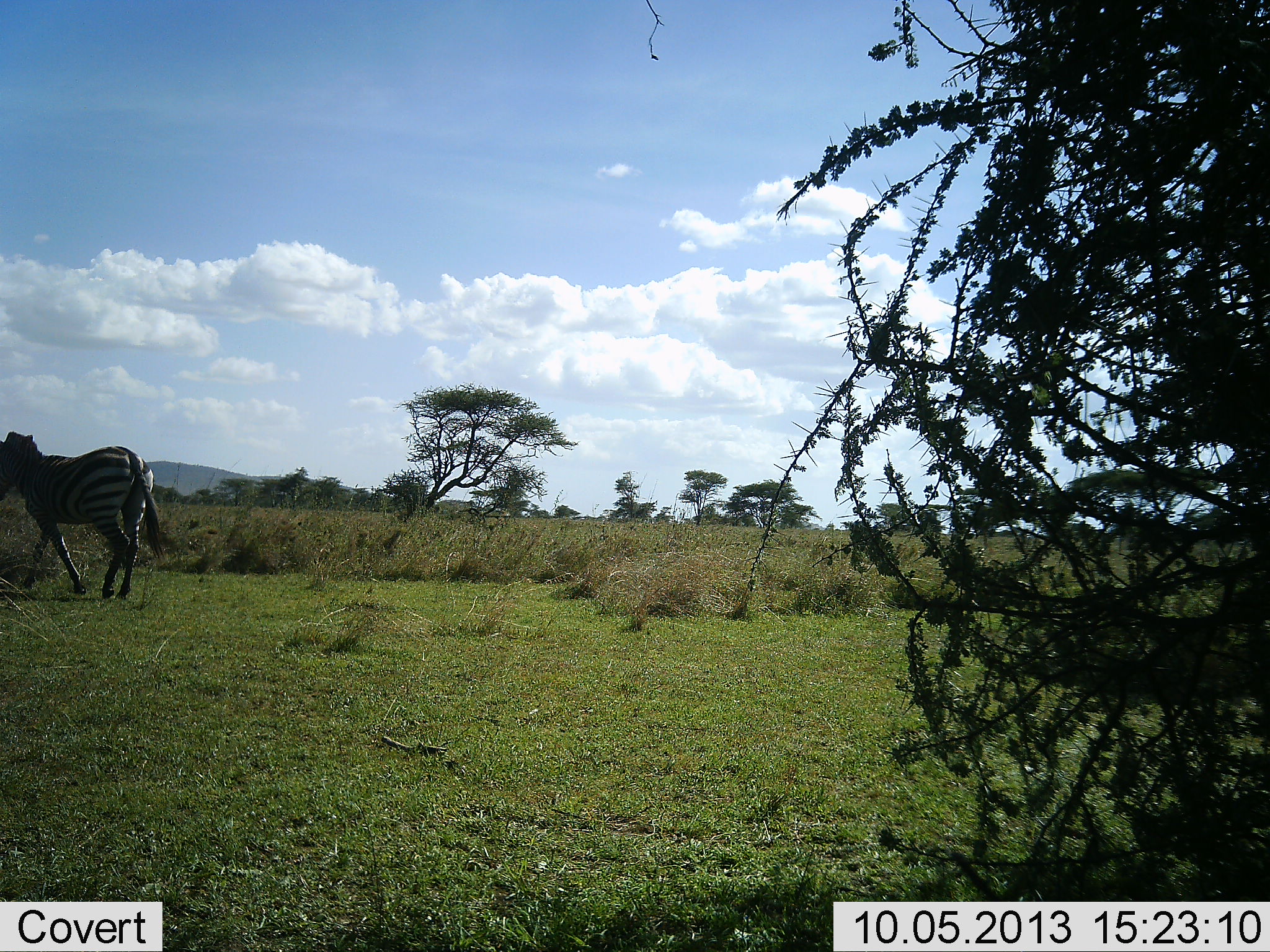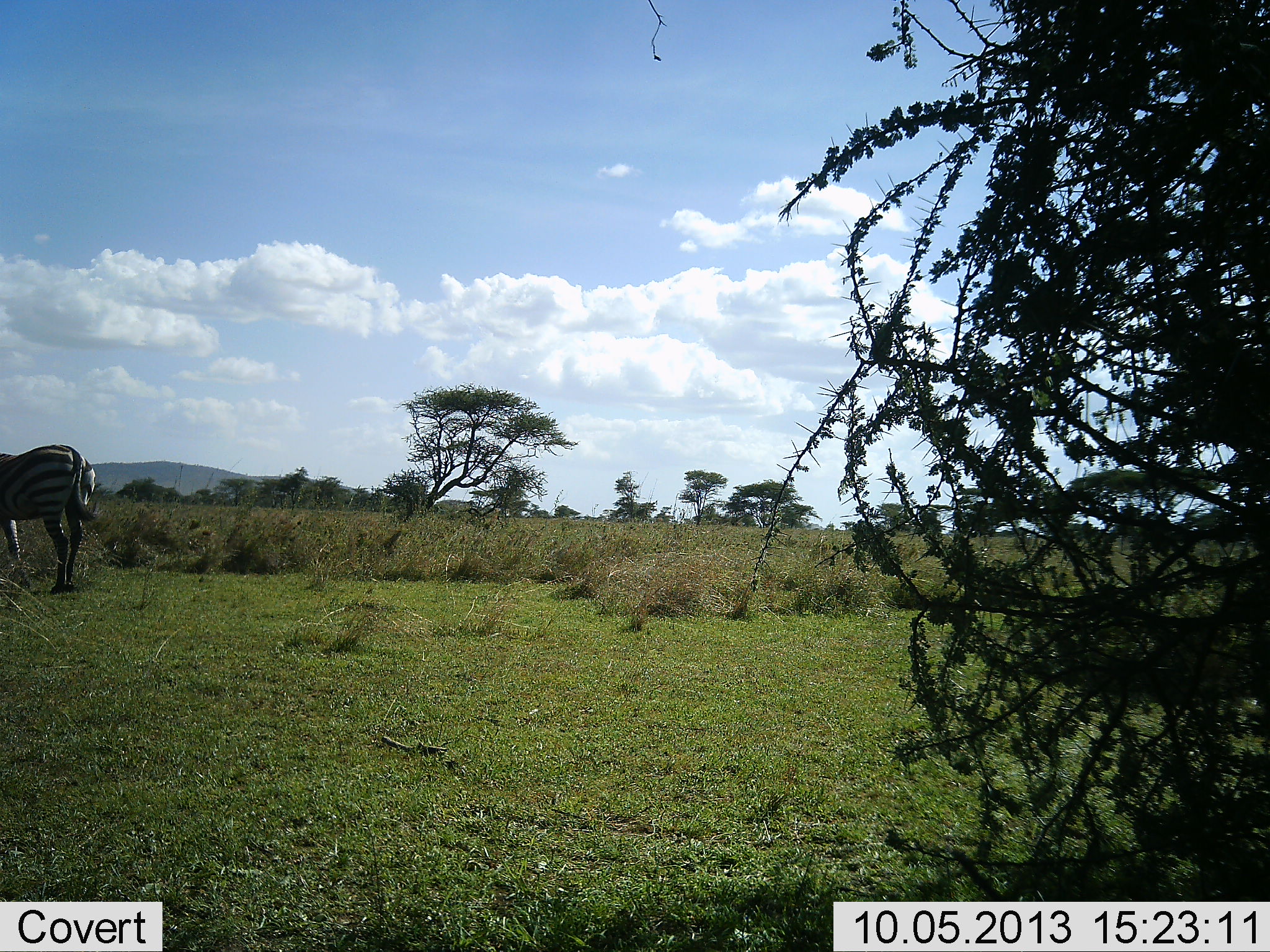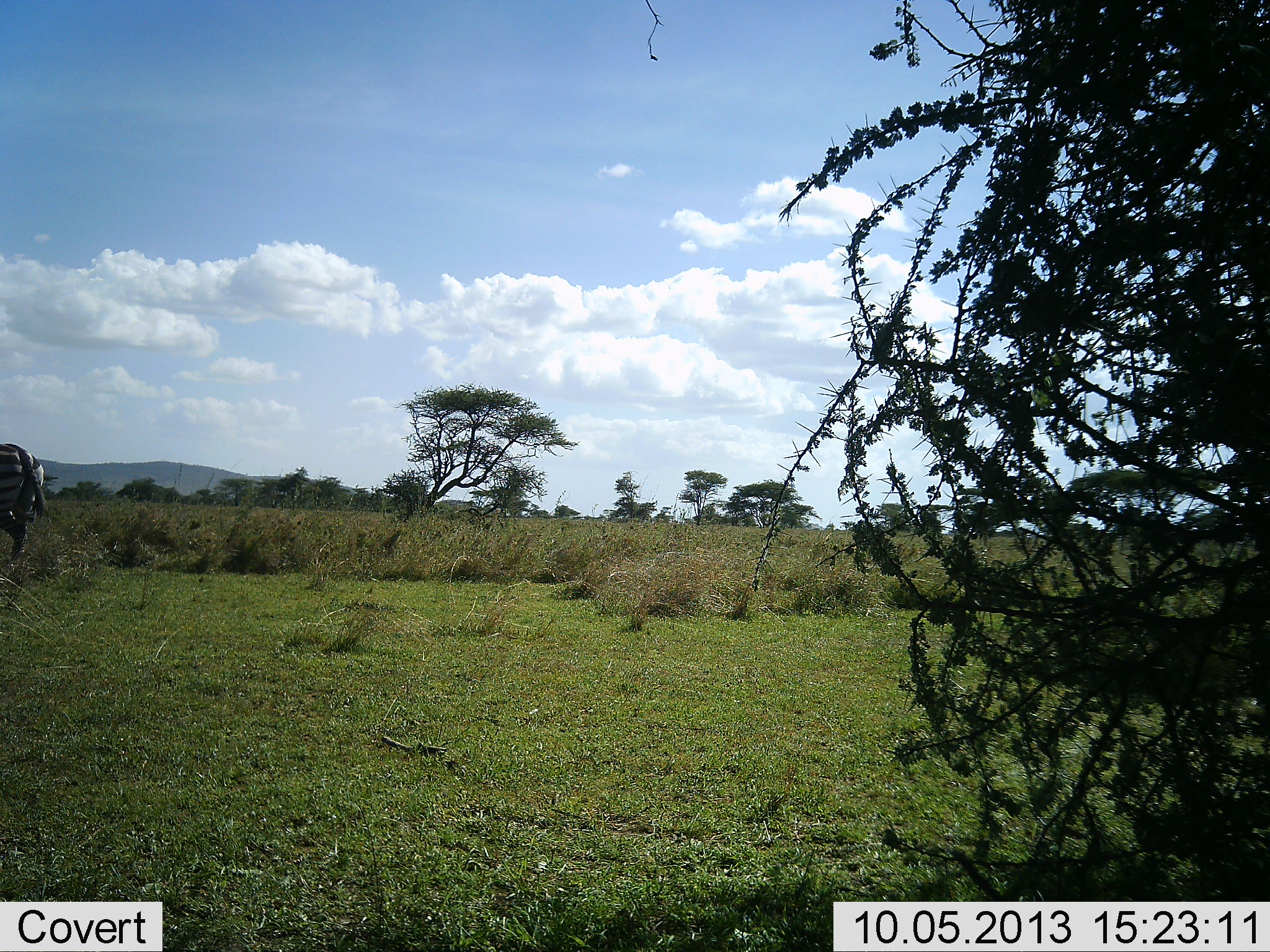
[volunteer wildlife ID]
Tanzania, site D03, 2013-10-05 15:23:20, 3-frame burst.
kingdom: Animalia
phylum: Chordata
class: Mammalia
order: Perissodactyla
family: Equidae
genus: Equus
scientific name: Equus quagga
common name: plains zebra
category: zebra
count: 1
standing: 20%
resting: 0%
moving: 80%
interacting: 0%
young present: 0%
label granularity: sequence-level